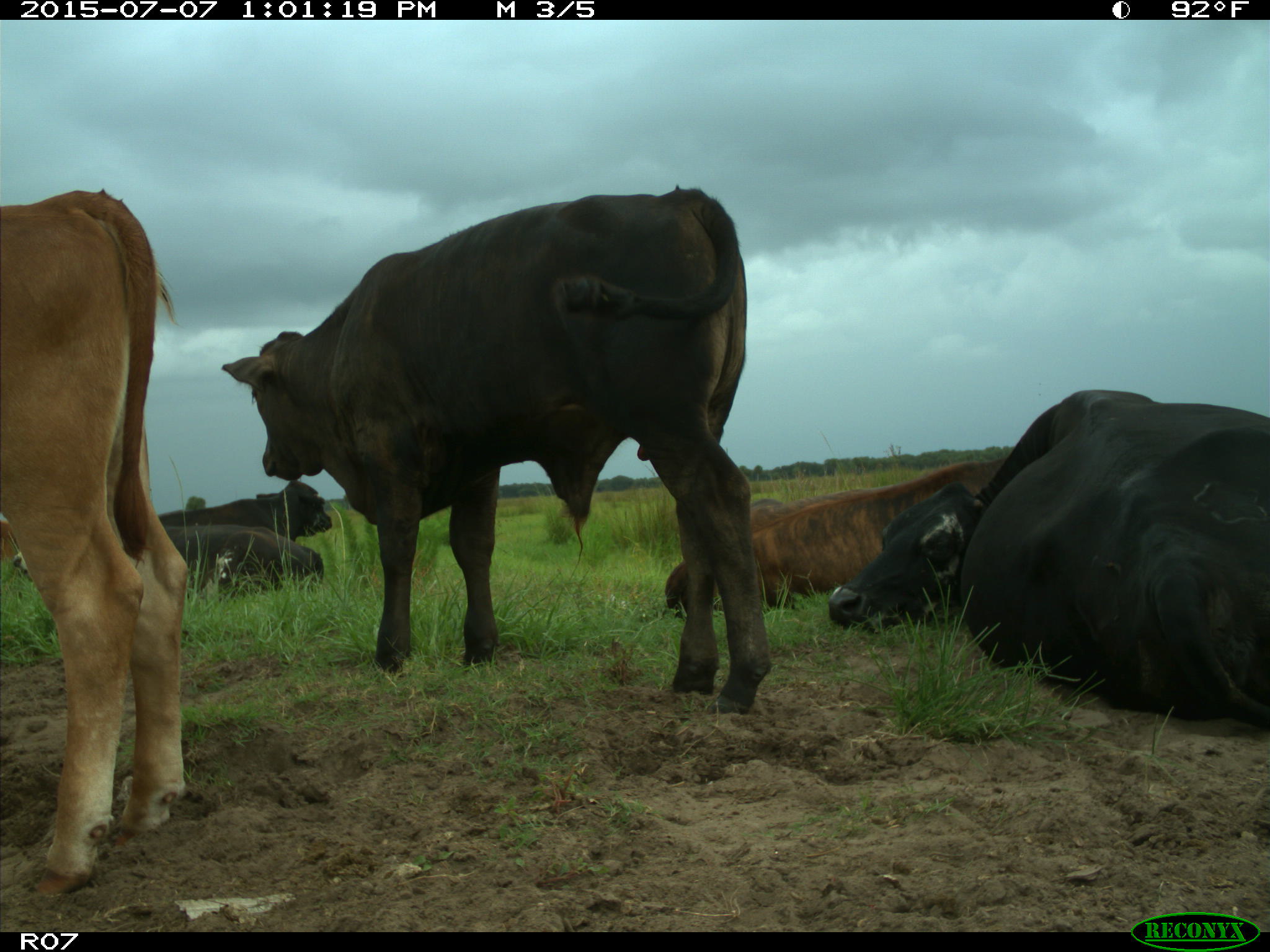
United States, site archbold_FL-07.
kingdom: Animalia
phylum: Chordata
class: Mammalia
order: Artiodactyla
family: Bovidae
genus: Bos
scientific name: Bos taurus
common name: domestic cow